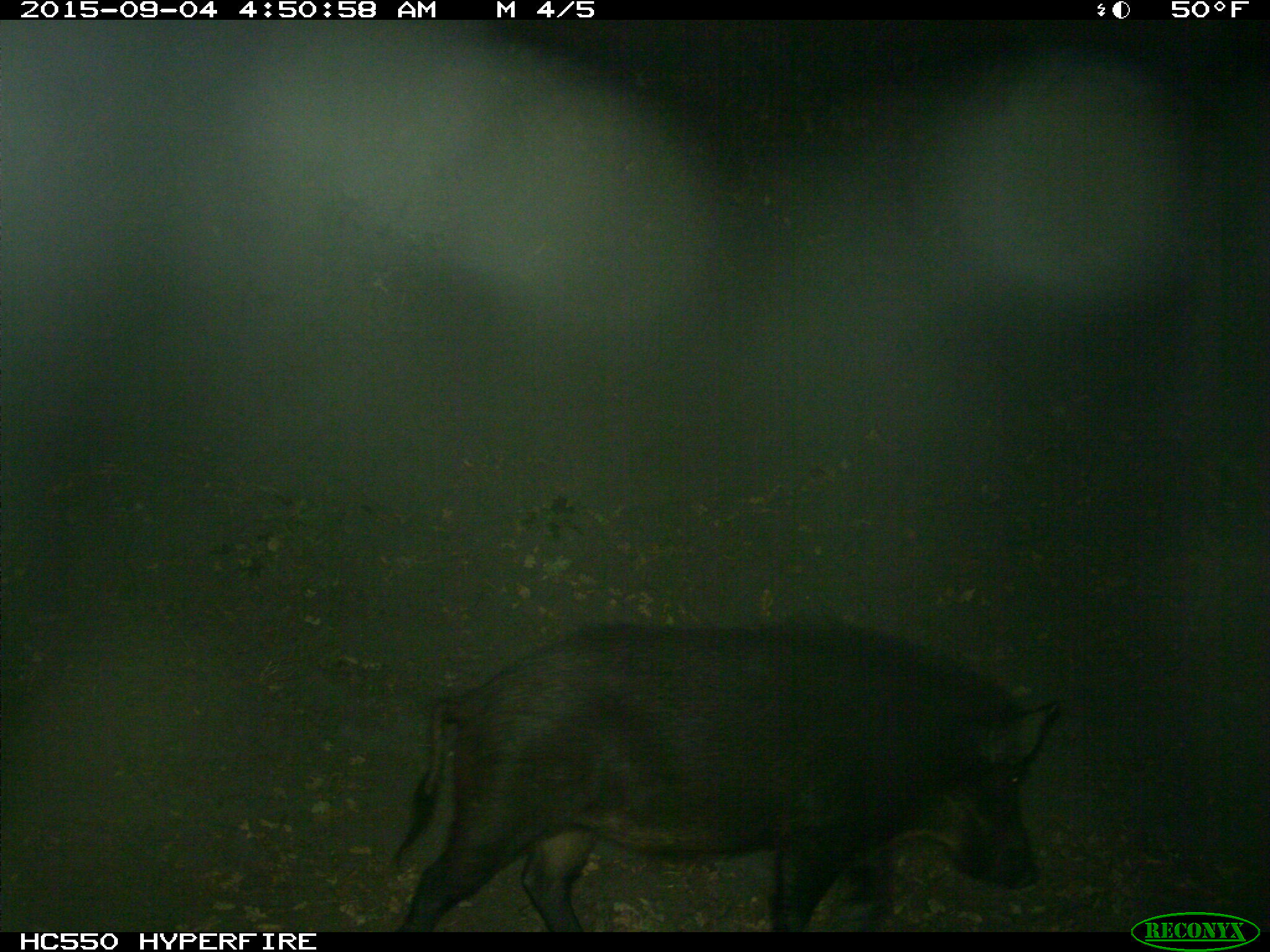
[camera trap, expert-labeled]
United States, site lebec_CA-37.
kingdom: Animalia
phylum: Chordata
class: Mammalia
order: Artiodactyla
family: Suidae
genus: Sus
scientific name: Sus scrofa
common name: wild boar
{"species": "Sus scrofa (wild boar)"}